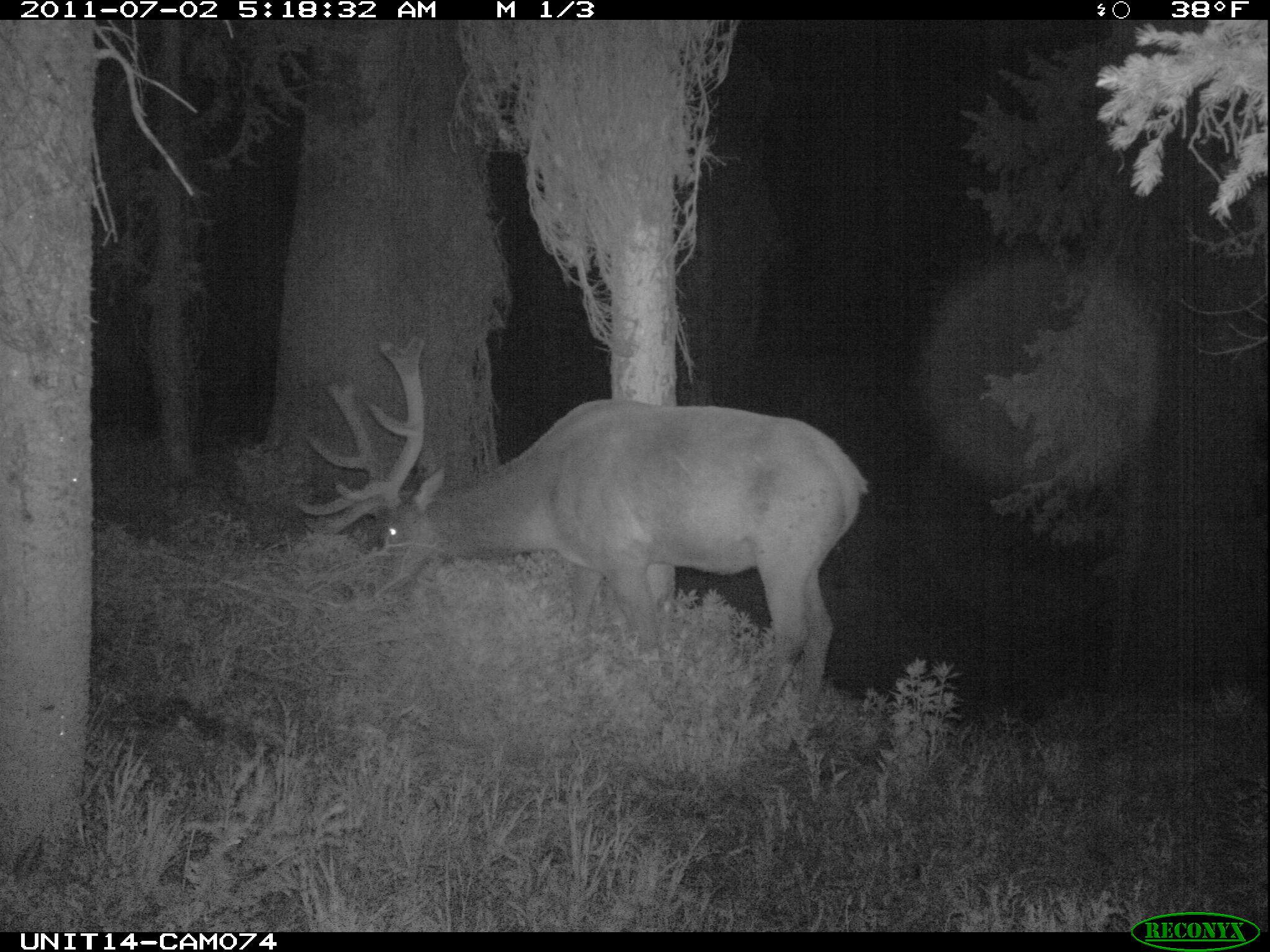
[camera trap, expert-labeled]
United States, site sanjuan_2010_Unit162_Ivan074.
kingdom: Animalia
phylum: Chordata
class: Mammalia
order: Artiodactyla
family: Cervidae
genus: Cervus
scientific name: Cervus elaphus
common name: red deer